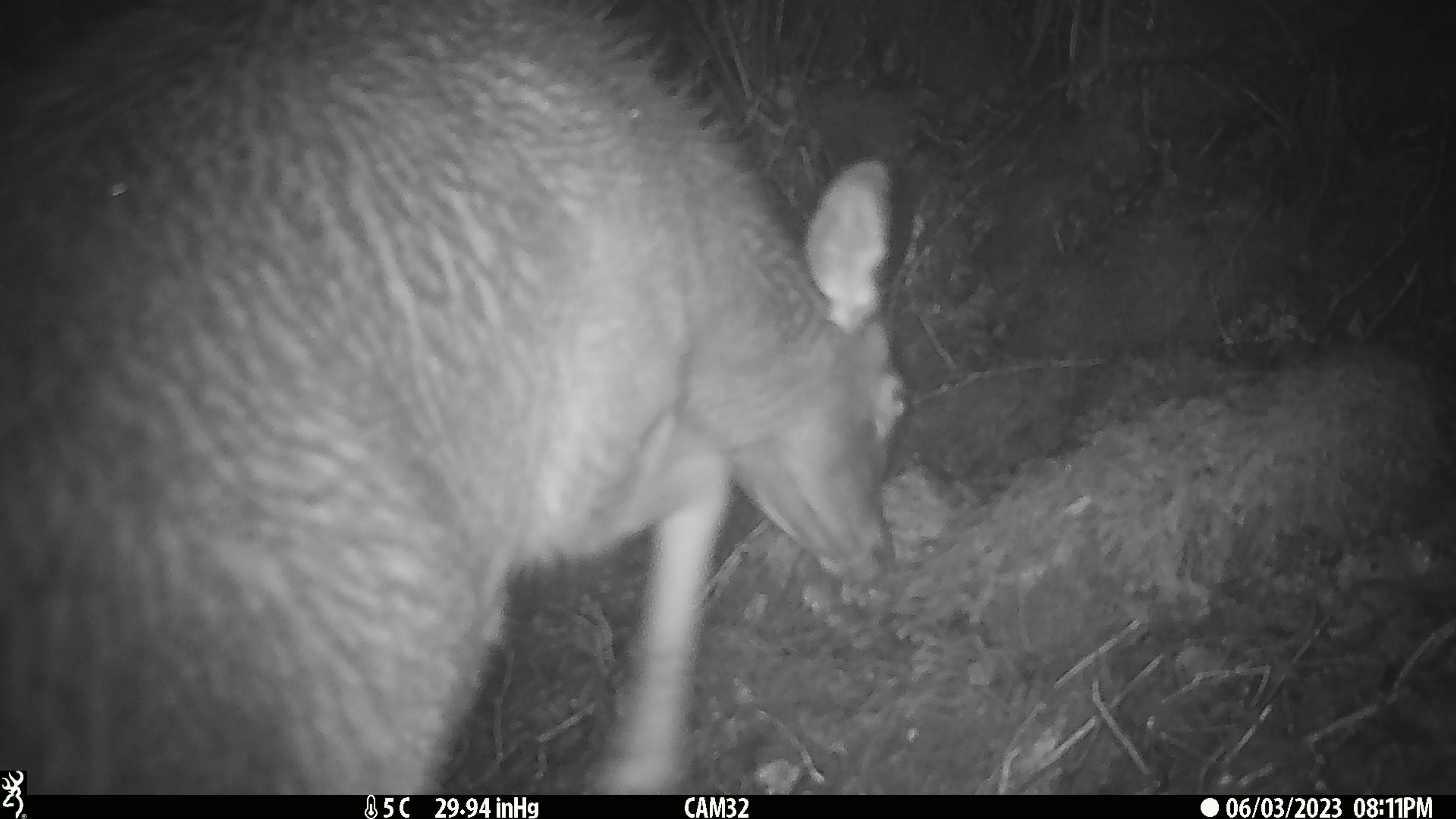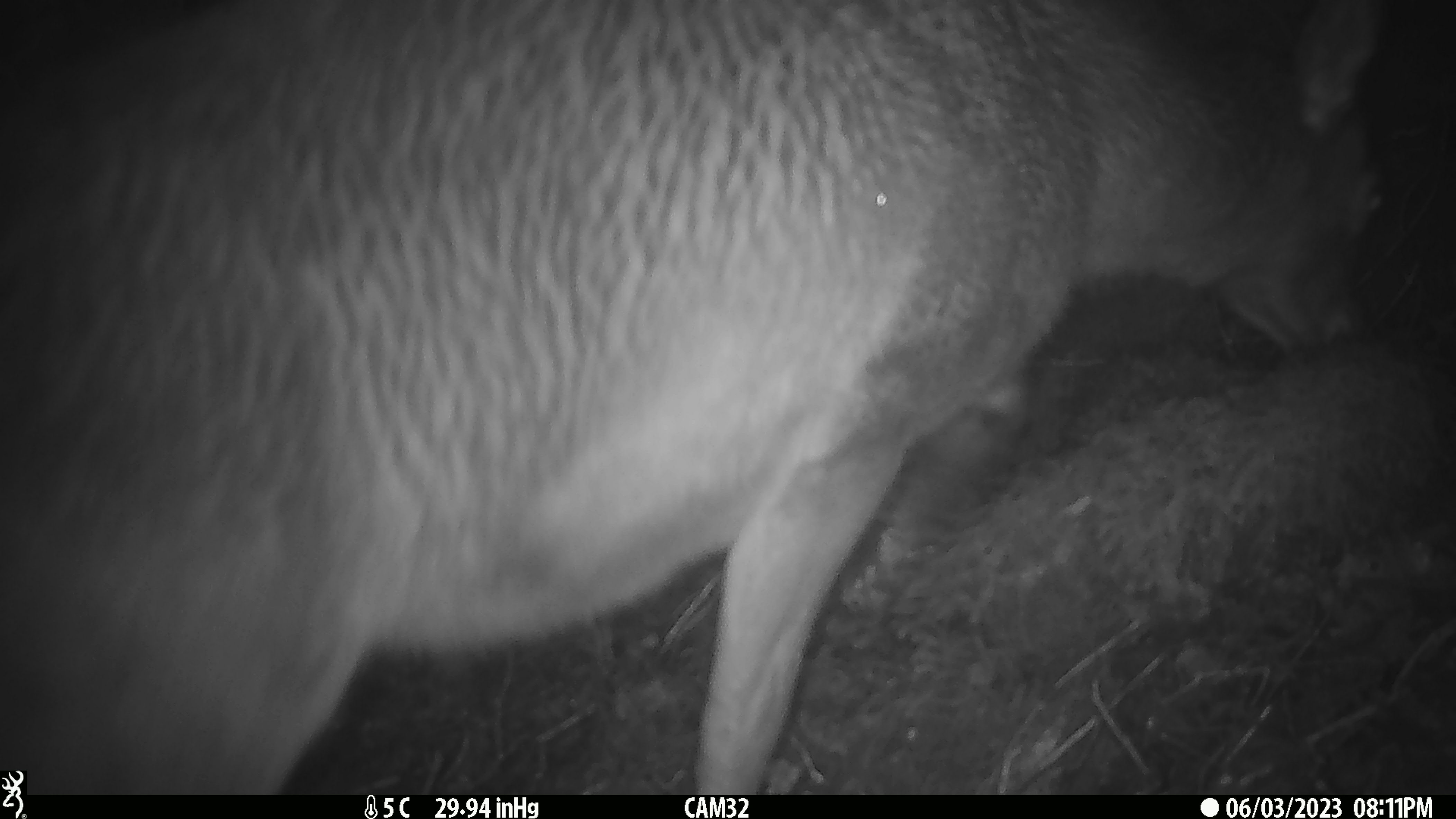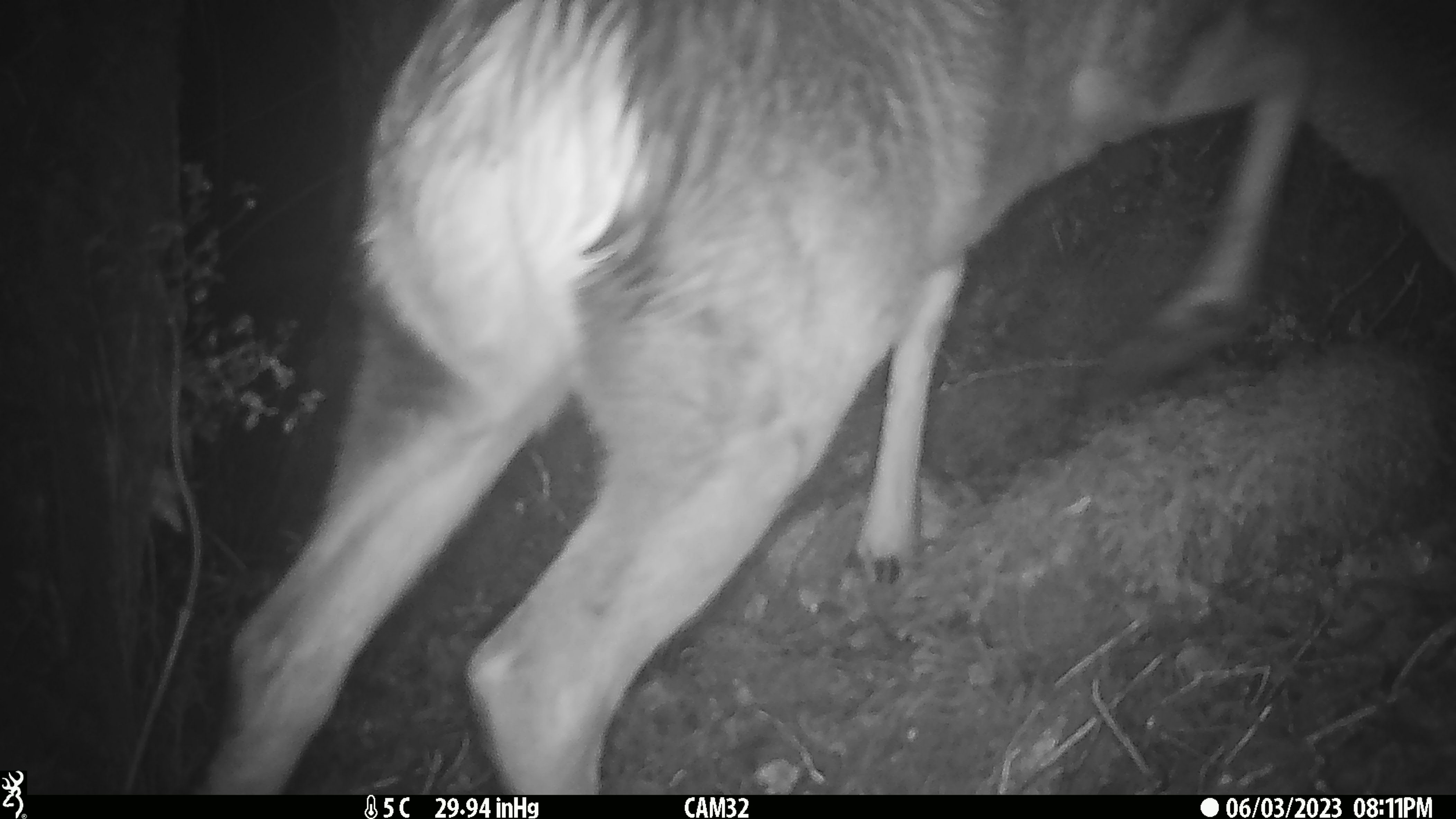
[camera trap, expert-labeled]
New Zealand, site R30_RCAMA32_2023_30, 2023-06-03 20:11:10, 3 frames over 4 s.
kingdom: Animalia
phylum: Chordata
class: Mammalia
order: Artiodactyla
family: Cervidae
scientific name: Cervidae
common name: deer